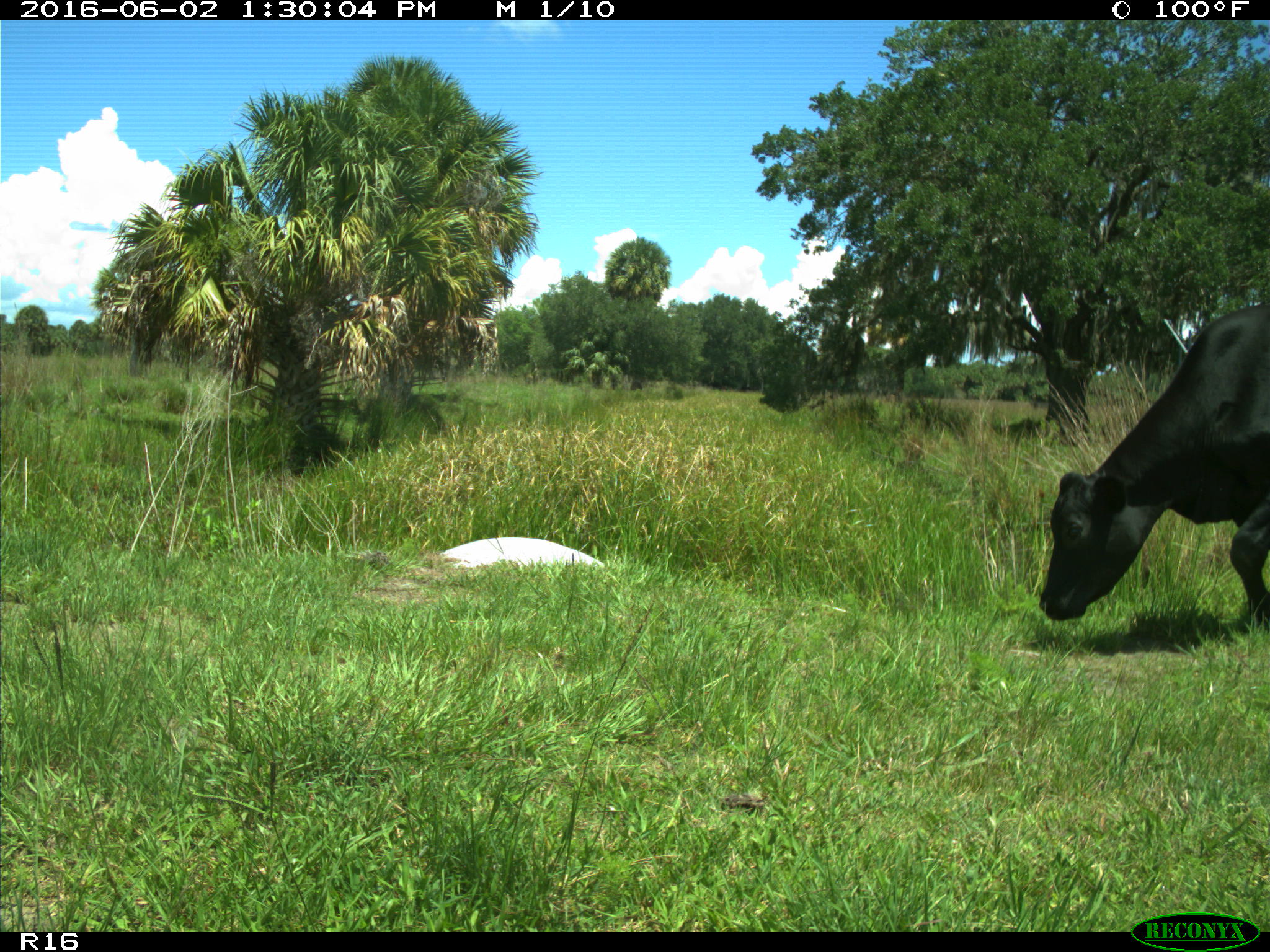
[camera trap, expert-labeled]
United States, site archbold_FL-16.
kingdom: Animalia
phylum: Chordata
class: Mammalia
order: Artiodactyla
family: Bovidae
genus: Bos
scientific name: Bos taurus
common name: domestic cow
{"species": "Bos taurus (domestic cow)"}